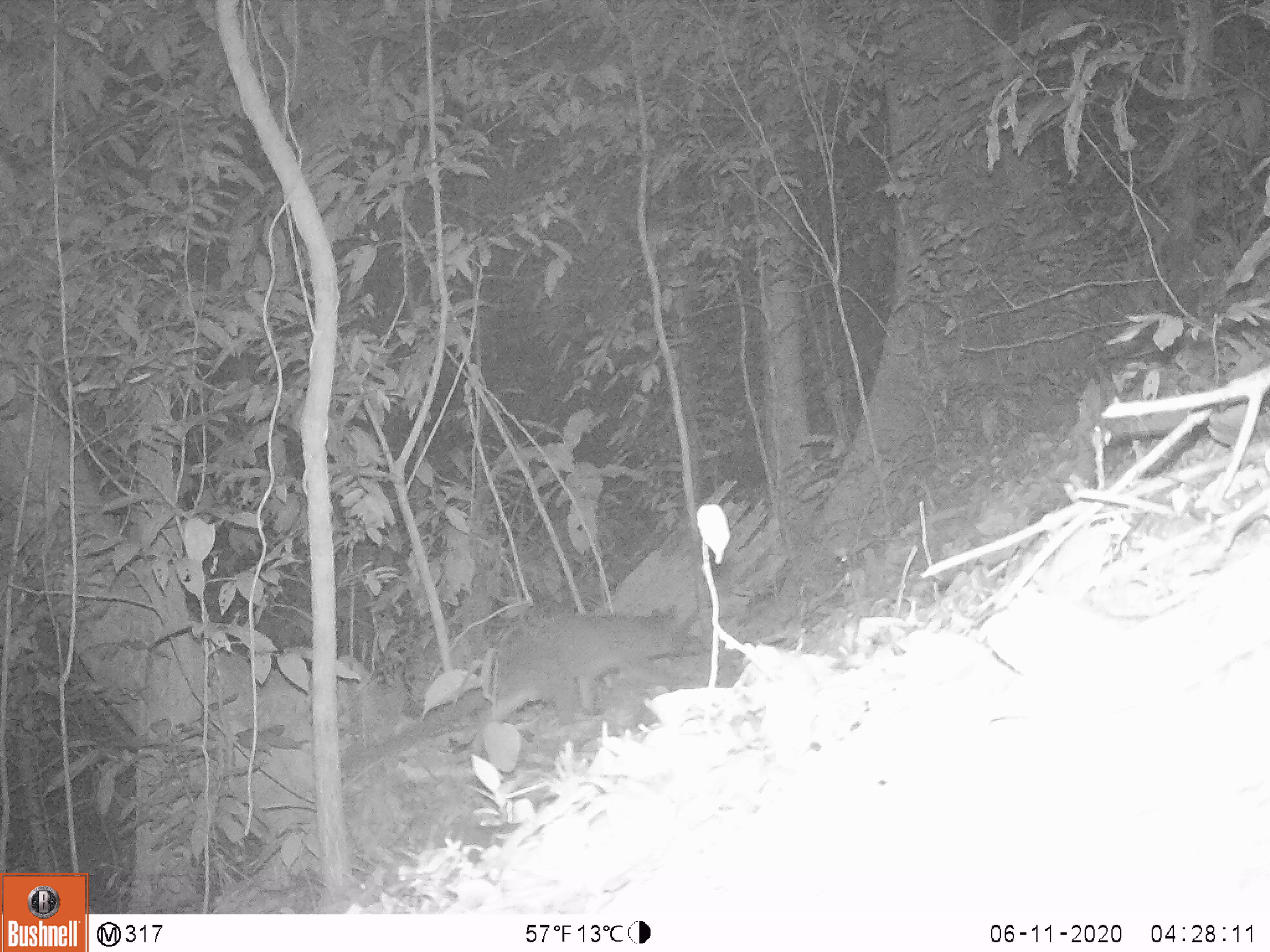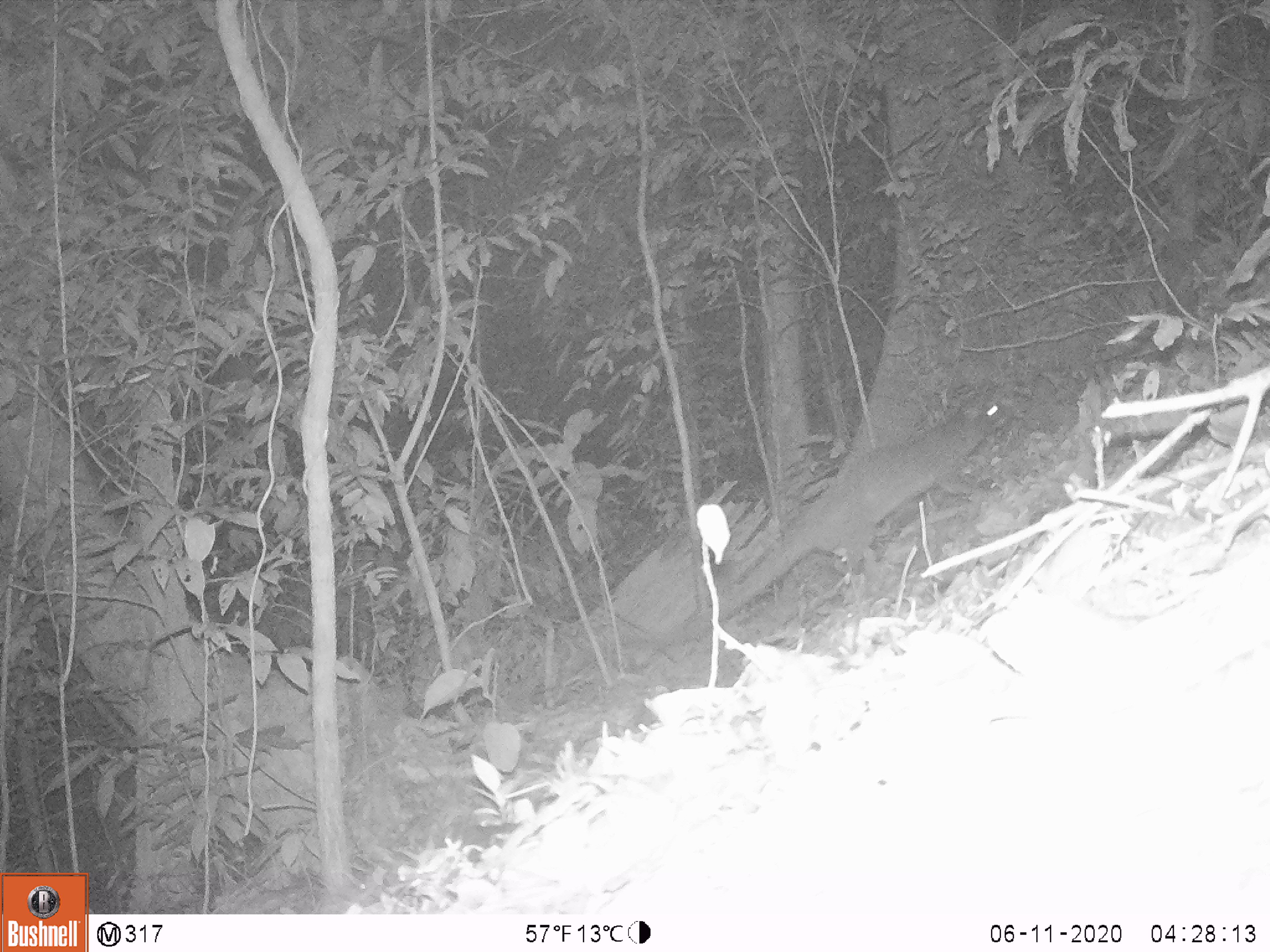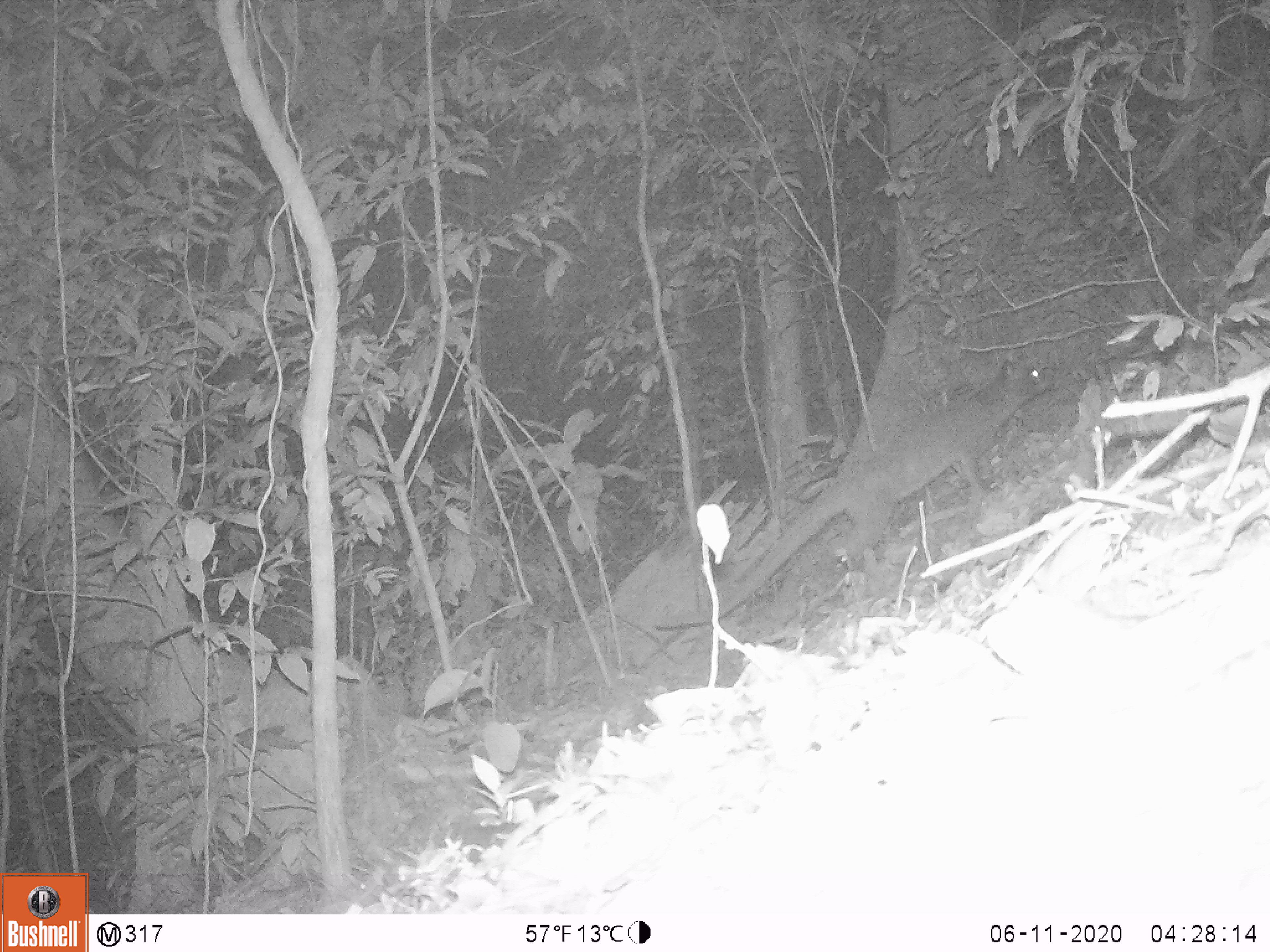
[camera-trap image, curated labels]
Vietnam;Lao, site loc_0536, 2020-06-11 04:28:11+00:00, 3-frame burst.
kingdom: Animalia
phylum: Chordata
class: Mammalia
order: Carnivora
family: Viverridae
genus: Paguma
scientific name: Paguma larvata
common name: masked palm civet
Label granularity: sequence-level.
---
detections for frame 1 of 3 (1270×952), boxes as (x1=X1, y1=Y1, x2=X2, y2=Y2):
masked palm civet: (x1=339, y1=606, x2=705, y2=772)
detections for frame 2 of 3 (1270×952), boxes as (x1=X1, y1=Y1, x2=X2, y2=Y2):
masked palm civet: (x1=625, y1=390, x2=1011, y2=651)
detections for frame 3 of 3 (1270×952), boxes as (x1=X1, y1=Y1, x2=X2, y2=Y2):
masked palm civet: (x1=649, y1=357, x2=1063, y2=628)